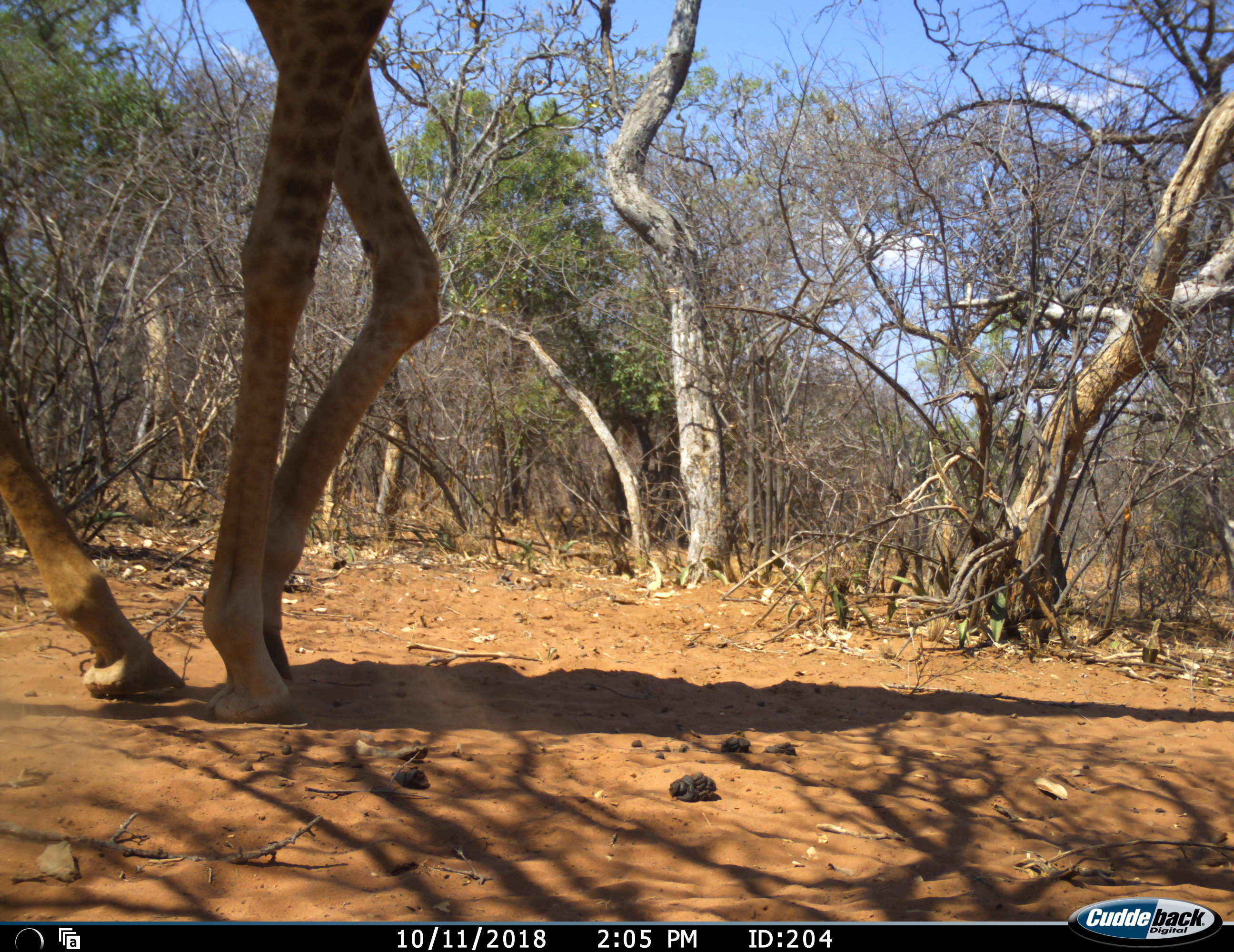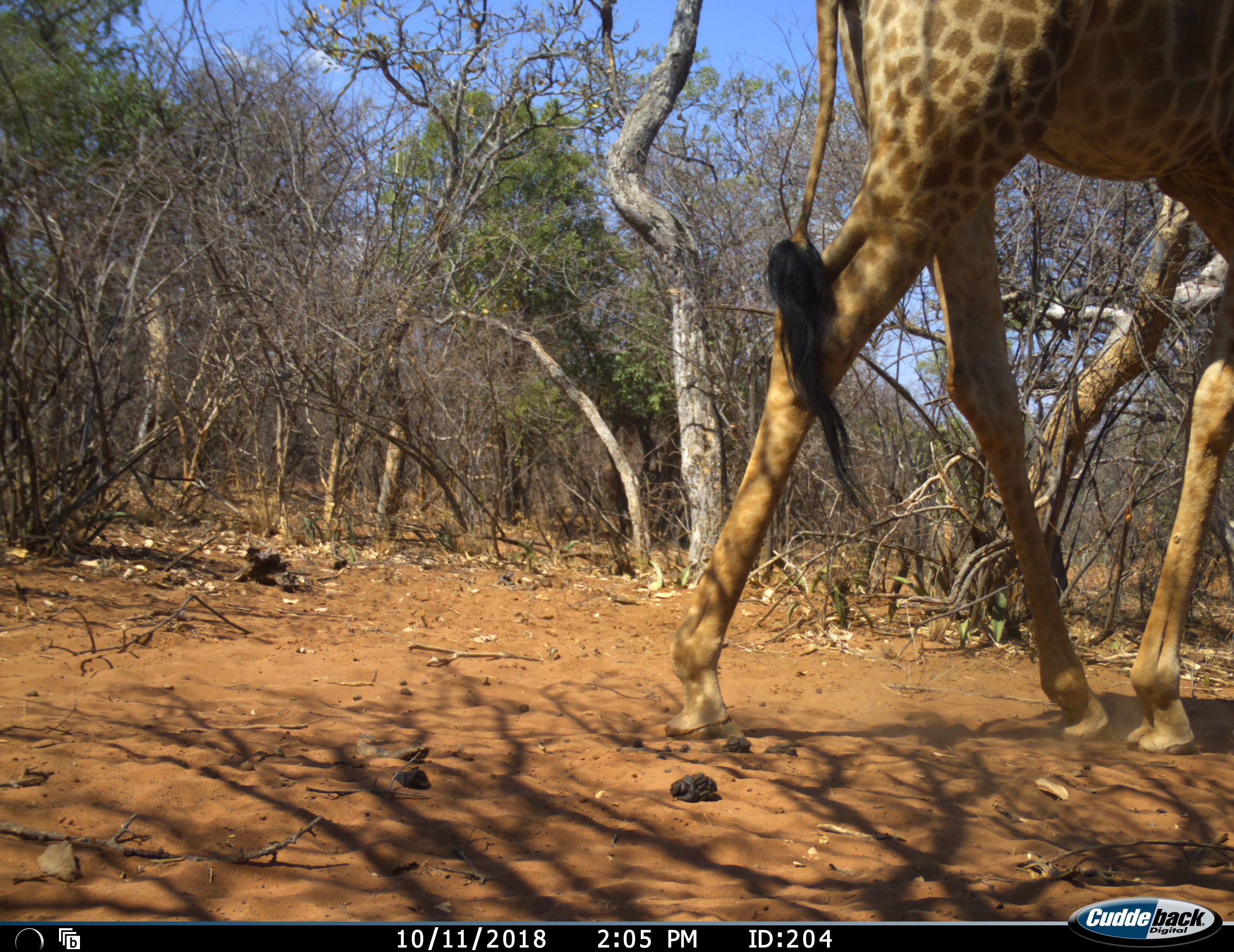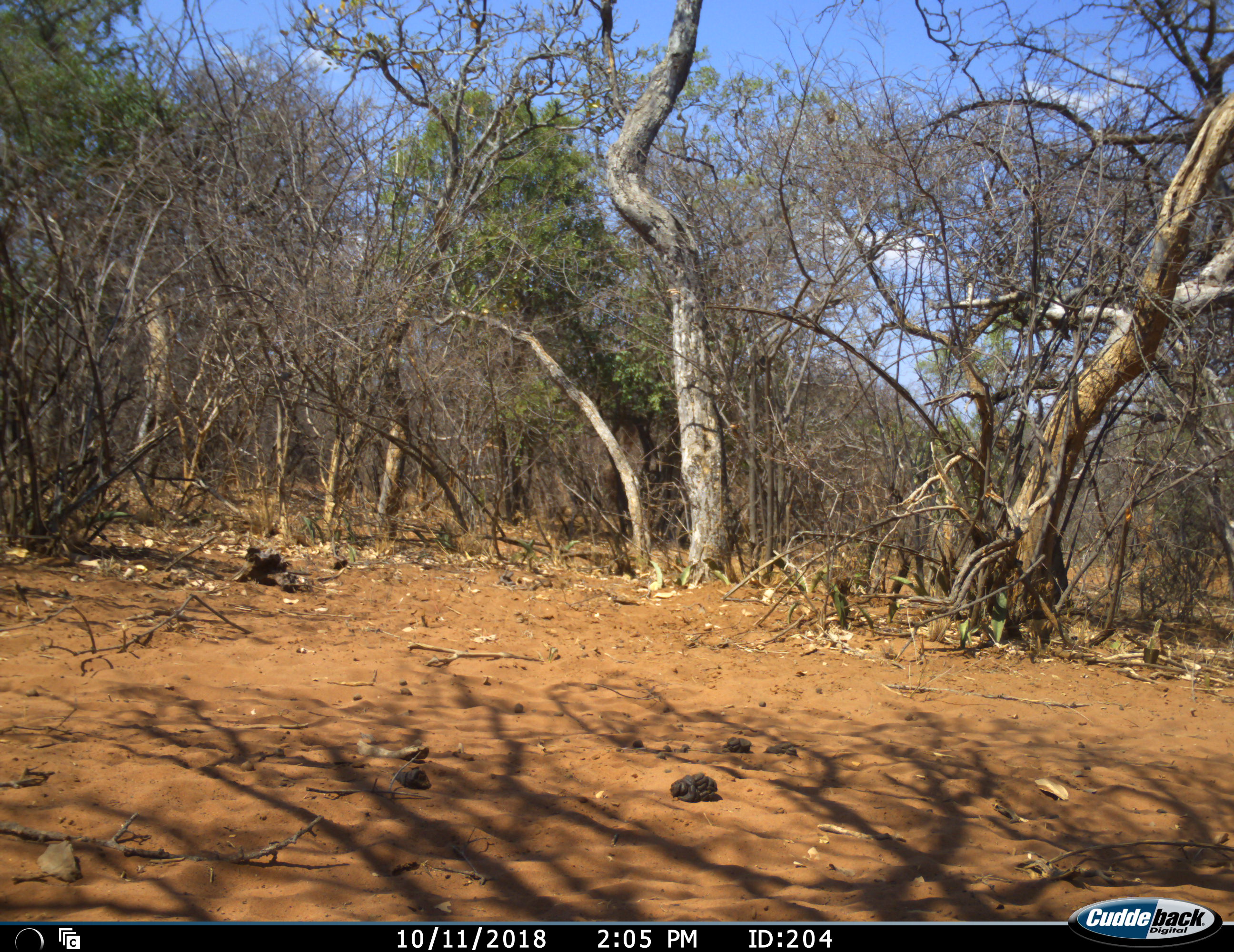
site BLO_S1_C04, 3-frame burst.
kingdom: Animalia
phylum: Chordata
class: Mammalia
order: Artiodactyla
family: Giraffidae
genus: Giraffa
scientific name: Giraffa camelopardalis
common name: giraffe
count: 1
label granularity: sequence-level